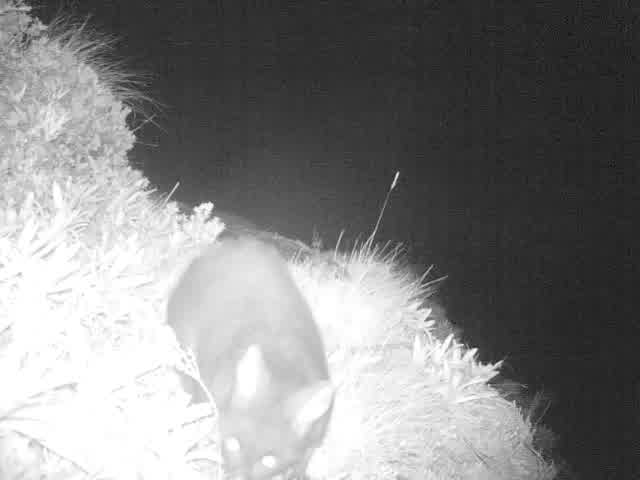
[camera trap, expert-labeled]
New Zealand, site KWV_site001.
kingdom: Animalia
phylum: Chordata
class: Mammalia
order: Diprotodontia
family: Phalangeridae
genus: Trichosurus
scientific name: Trichosurus vulpecula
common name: common brushtail possum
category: possum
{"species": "possum (common brushtail possum) (Trichosurus vulpecula)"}